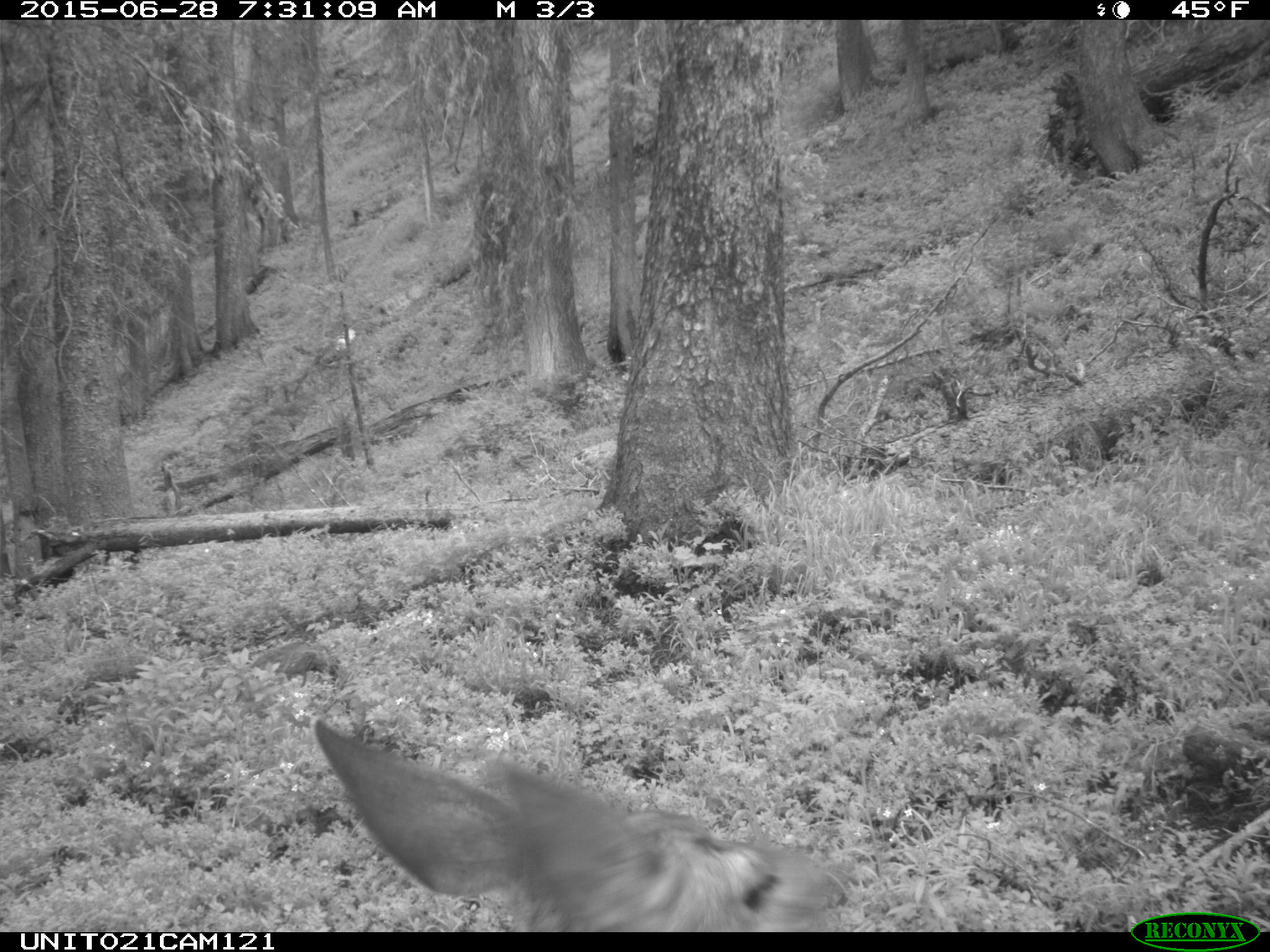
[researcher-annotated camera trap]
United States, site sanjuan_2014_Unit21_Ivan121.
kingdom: Animalia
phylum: Chordata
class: Mammalia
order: Artiodactyla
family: Cervidae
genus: Odocoileus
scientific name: Odocoileus hemionus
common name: mule deer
Odocoileus hemionus (mule deer).